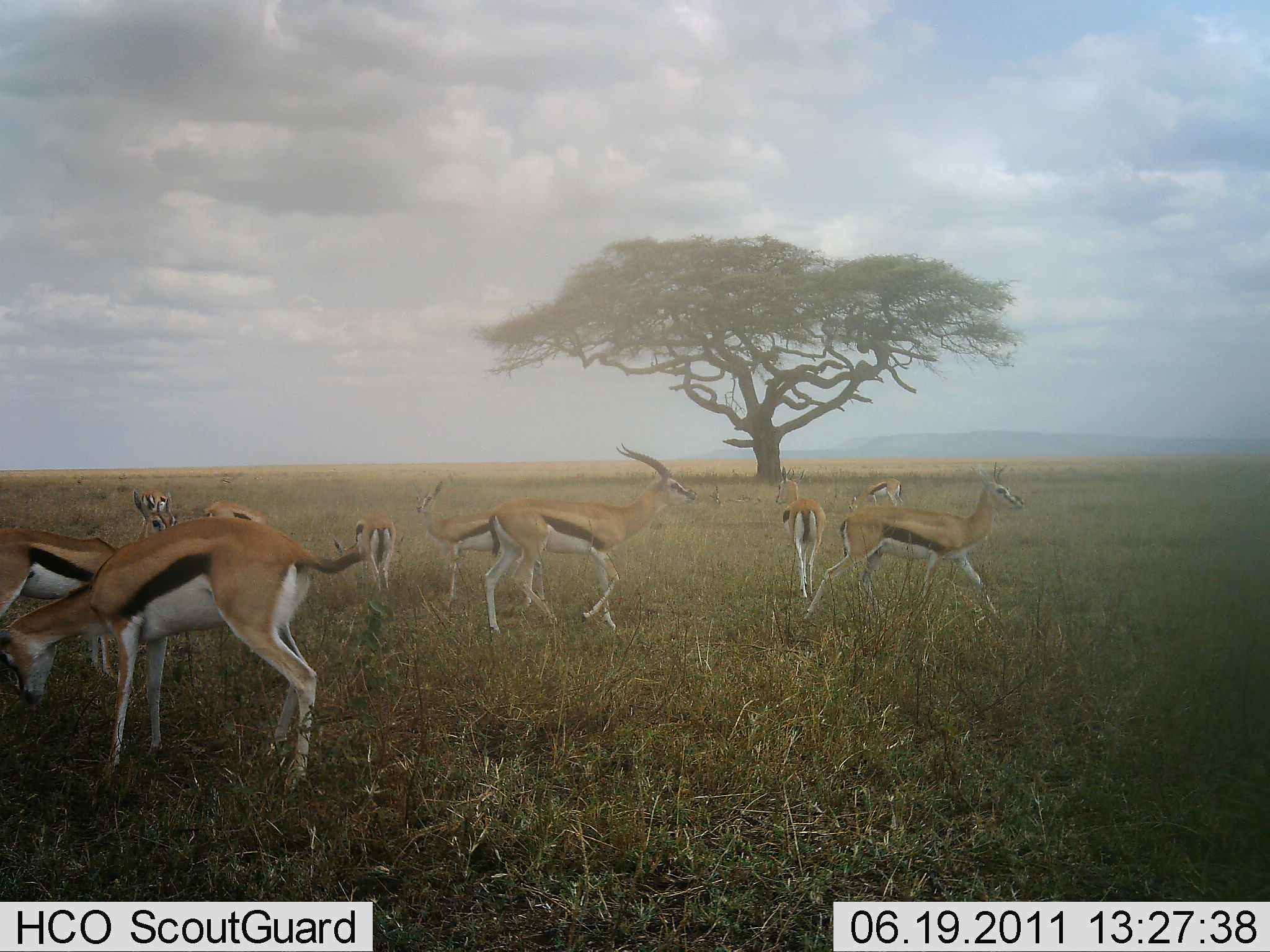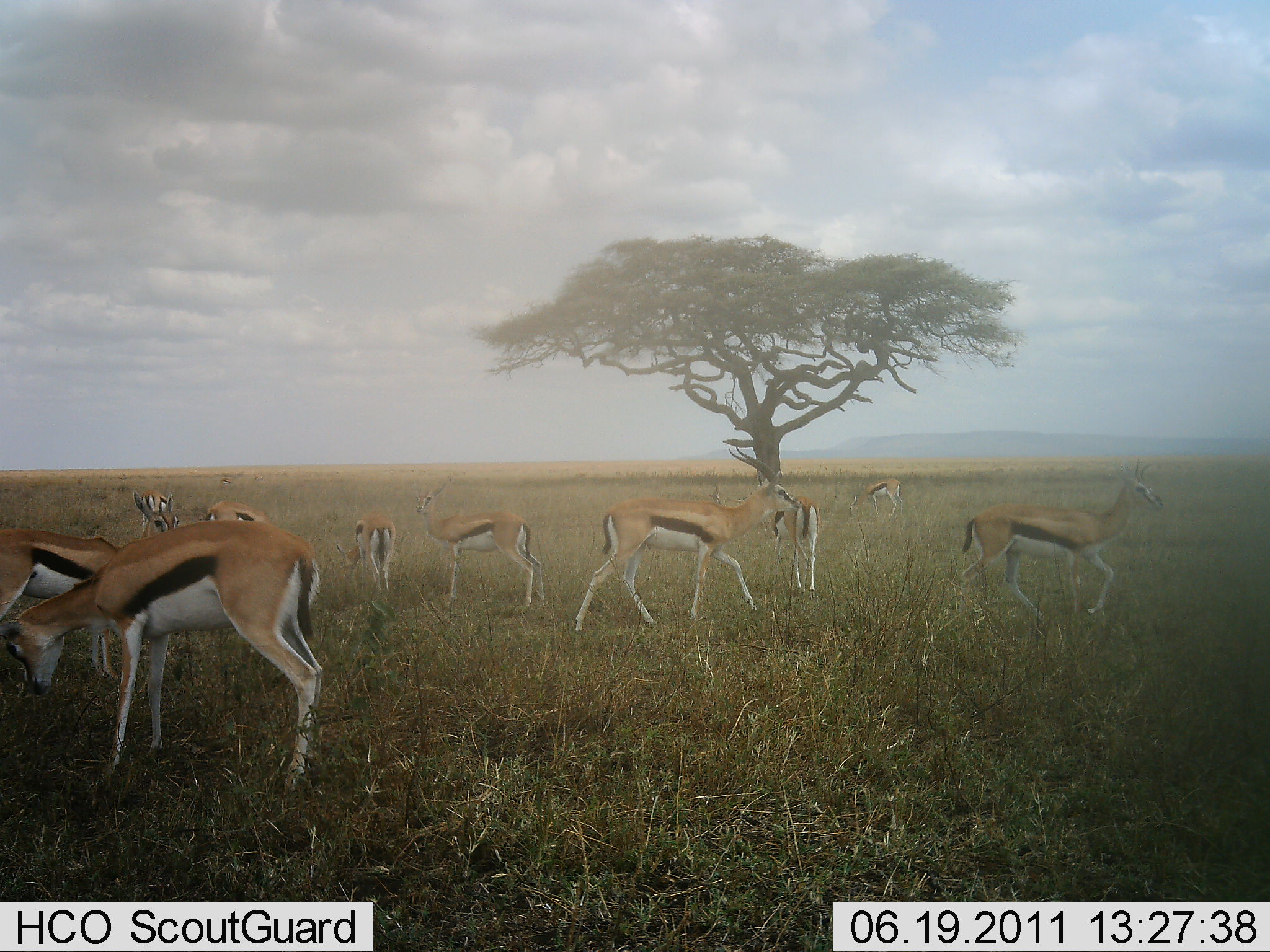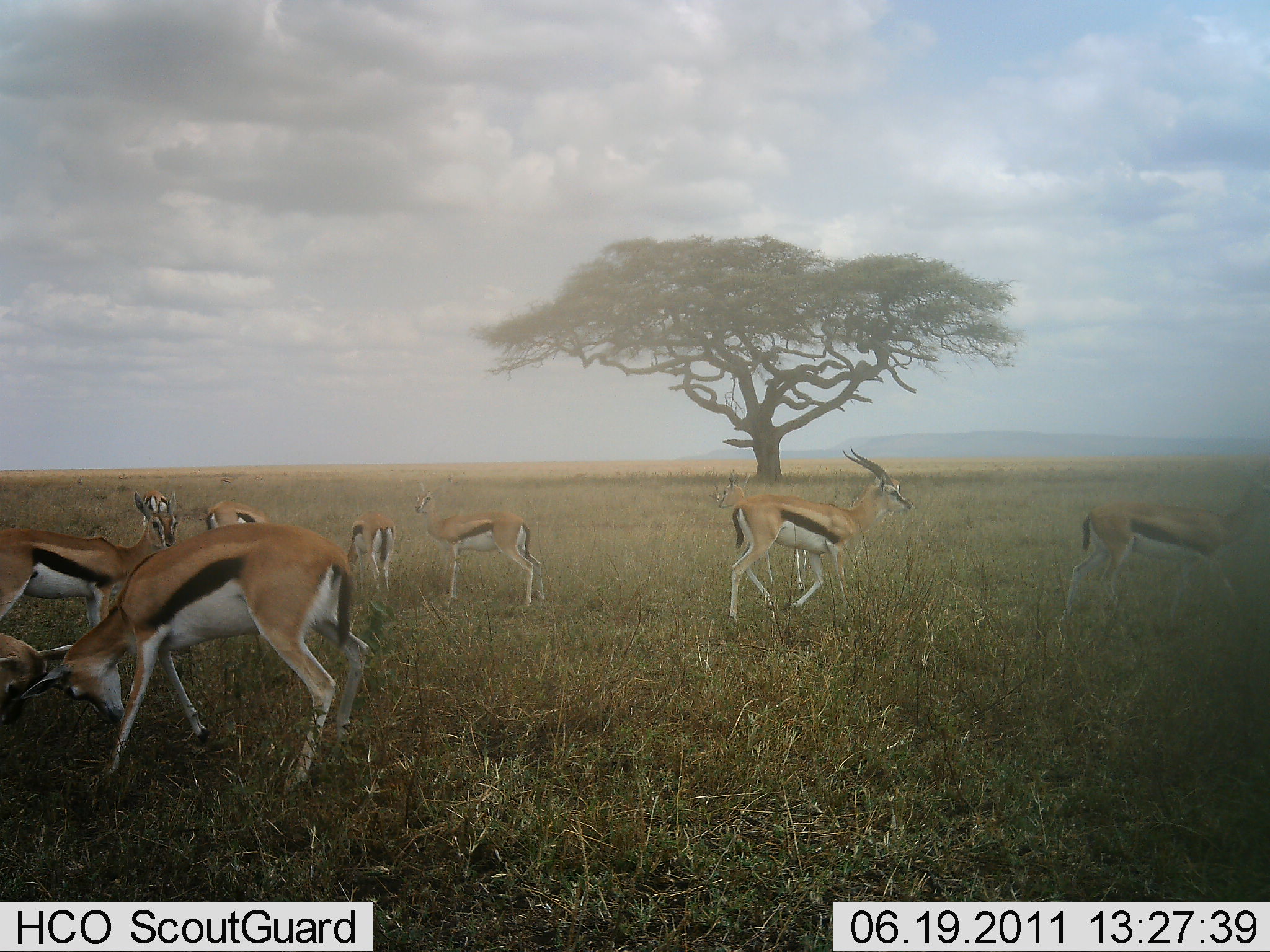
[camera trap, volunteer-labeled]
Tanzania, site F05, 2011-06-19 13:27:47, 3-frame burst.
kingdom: Animalia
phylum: Chordata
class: Mammalia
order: Artiodactyla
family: Bovidae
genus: Eudorcas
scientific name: Eudorcas thomsonii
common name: thomson's gazelle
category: gazellethomsons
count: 10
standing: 40%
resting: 0%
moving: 87%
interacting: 27%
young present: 13%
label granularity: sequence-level